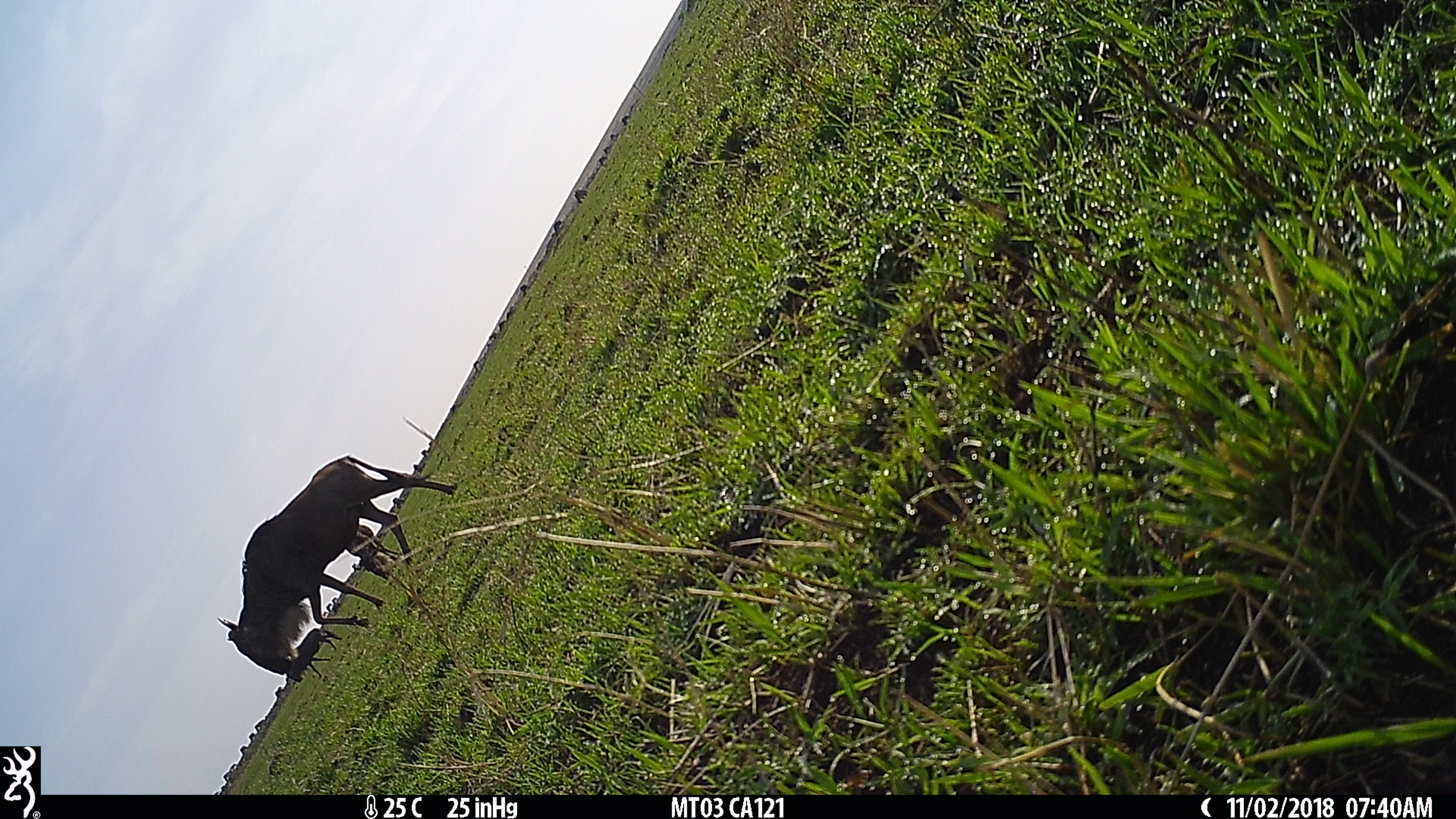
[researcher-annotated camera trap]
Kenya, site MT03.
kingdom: Animalia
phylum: Chordata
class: Mammalia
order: Artiodactyla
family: Bovidae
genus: Connochaetes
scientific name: Connochaetes taurinus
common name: blue wildebeest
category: wildebeest